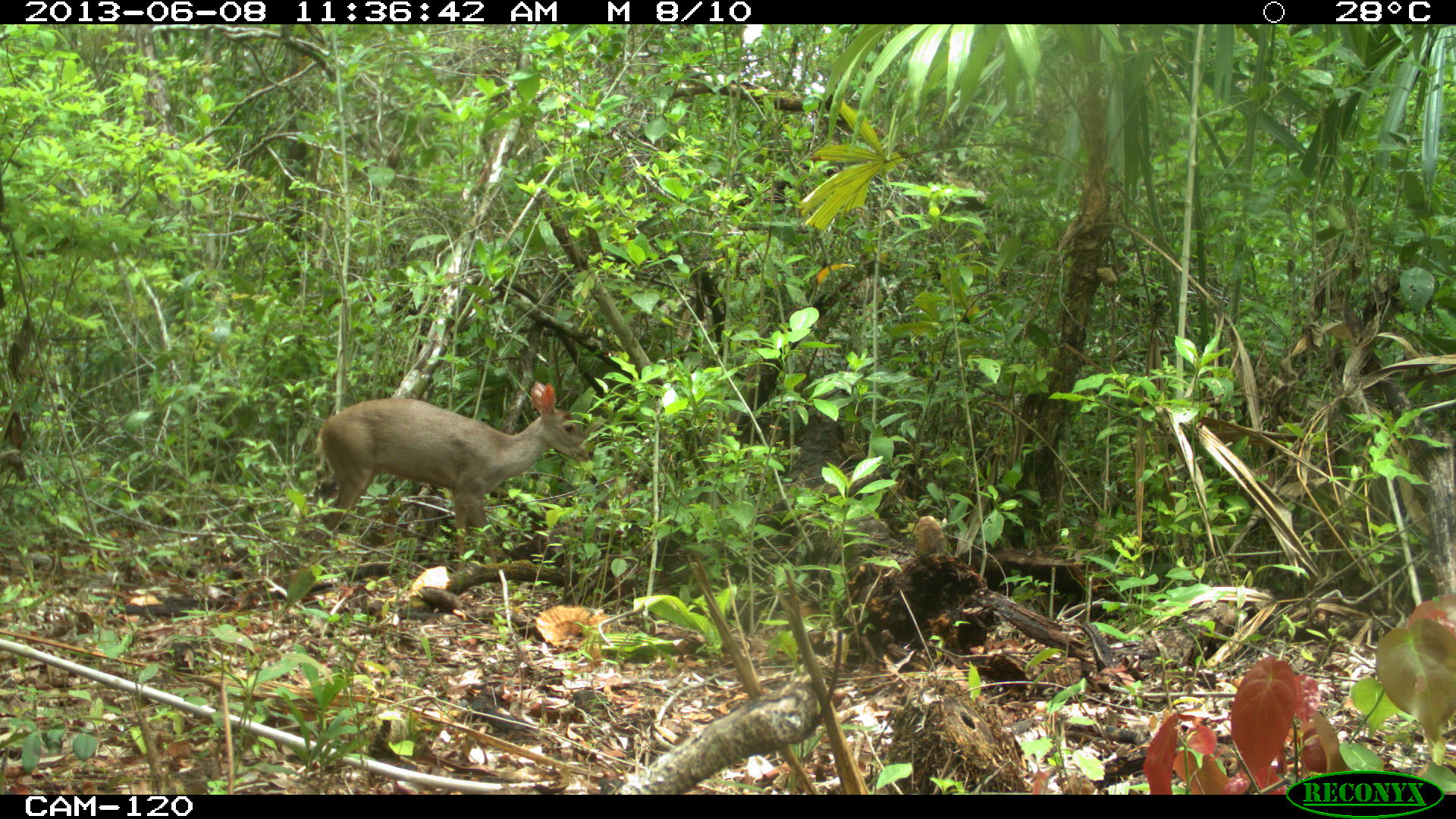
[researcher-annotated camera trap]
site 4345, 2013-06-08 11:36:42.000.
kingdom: Animalia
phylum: Chordata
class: Mammalia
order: Artiodactyla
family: Cervidae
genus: Odocoileus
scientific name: Odocoileus pandora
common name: yucatán brown brocket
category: mazama pandora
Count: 1.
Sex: female.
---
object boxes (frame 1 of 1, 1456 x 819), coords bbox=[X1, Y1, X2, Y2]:
mazama pandora: bbox=[303, 378, 591, 566]